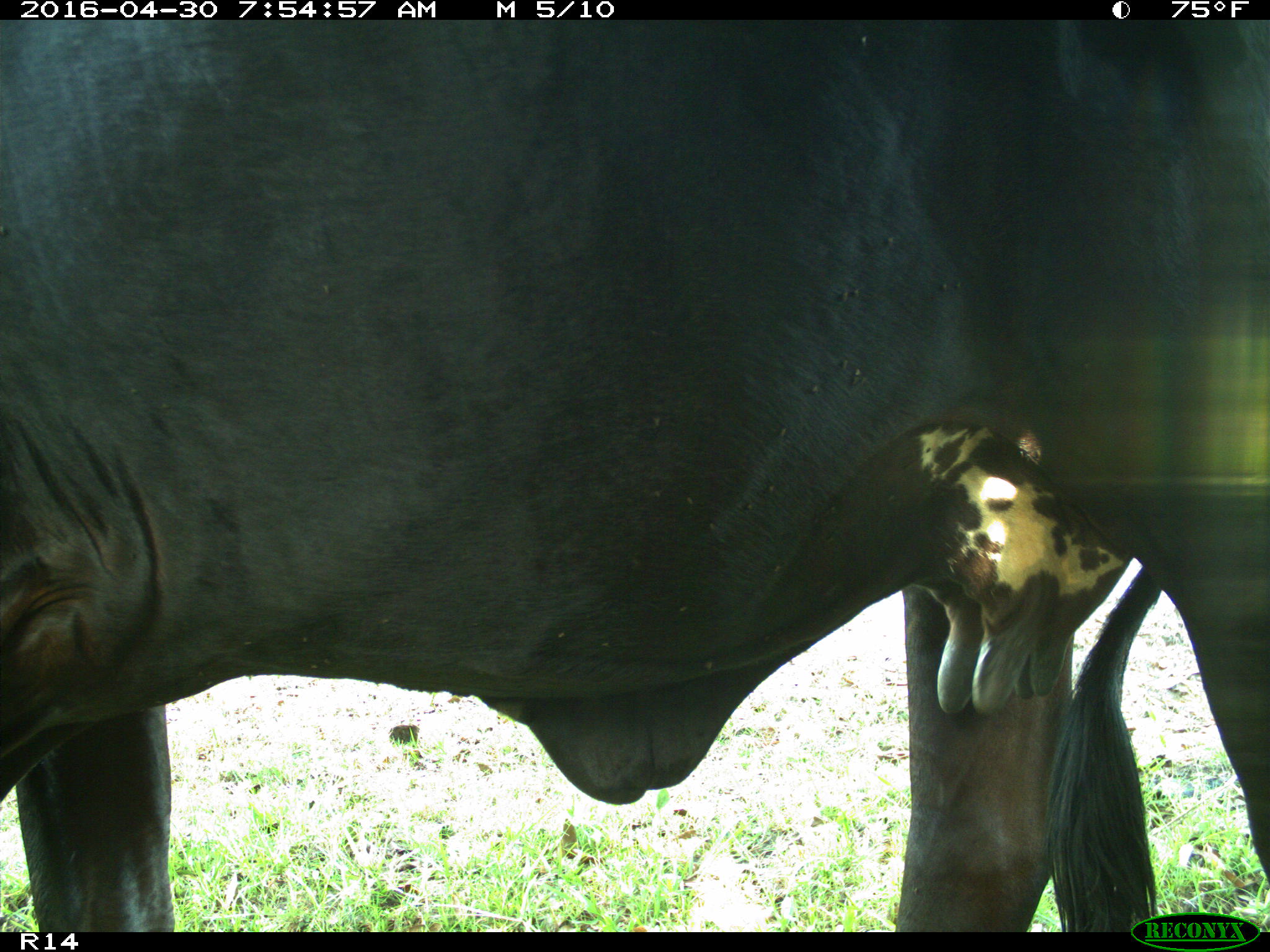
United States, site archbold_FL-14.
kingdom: Animalia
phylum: Chordata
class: Mammalia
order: Artiodactyla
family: Bovidae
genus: Bos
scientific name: Bos taurus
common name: domestic cow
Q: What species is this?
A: Bos taurus (domestic cow).